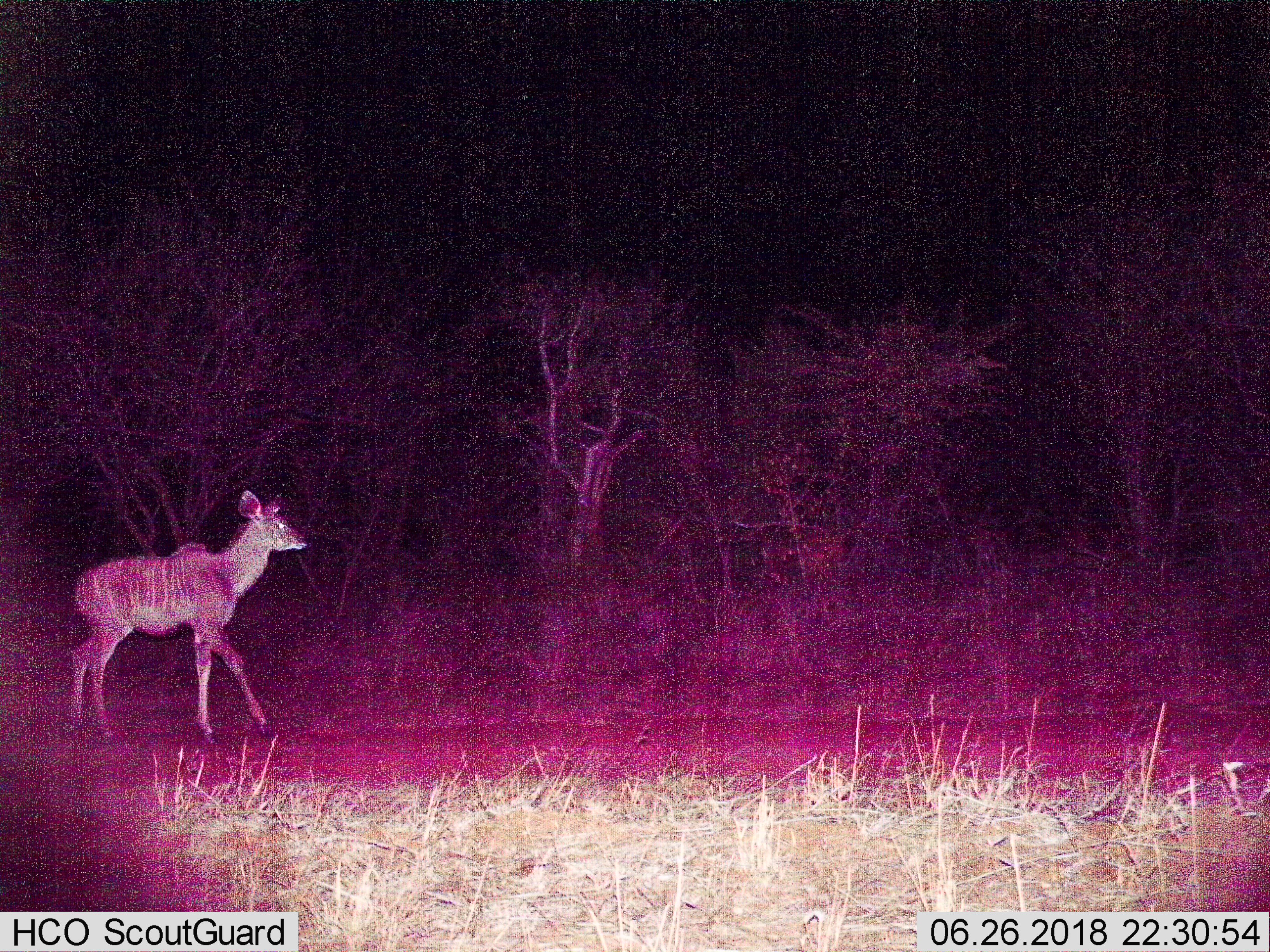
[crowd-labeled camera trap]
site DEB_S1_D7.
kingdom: Animalia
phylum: Chordata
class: Mammalia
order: Artiodactyla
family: Bovidae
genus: Tragelaphus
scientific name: Tragelaphus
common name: kudu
Kudu (Tragelaphus), count 1. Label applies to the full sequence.